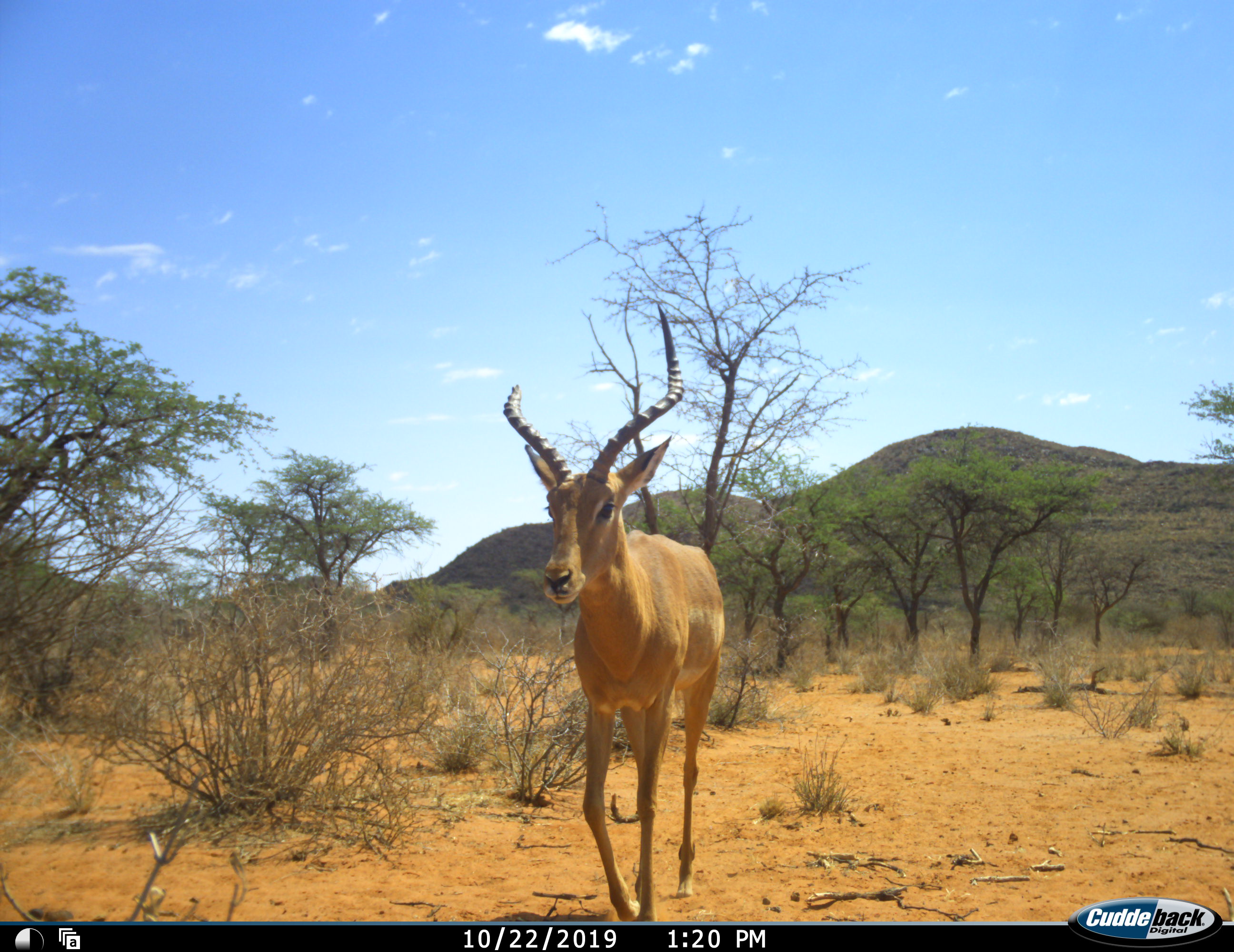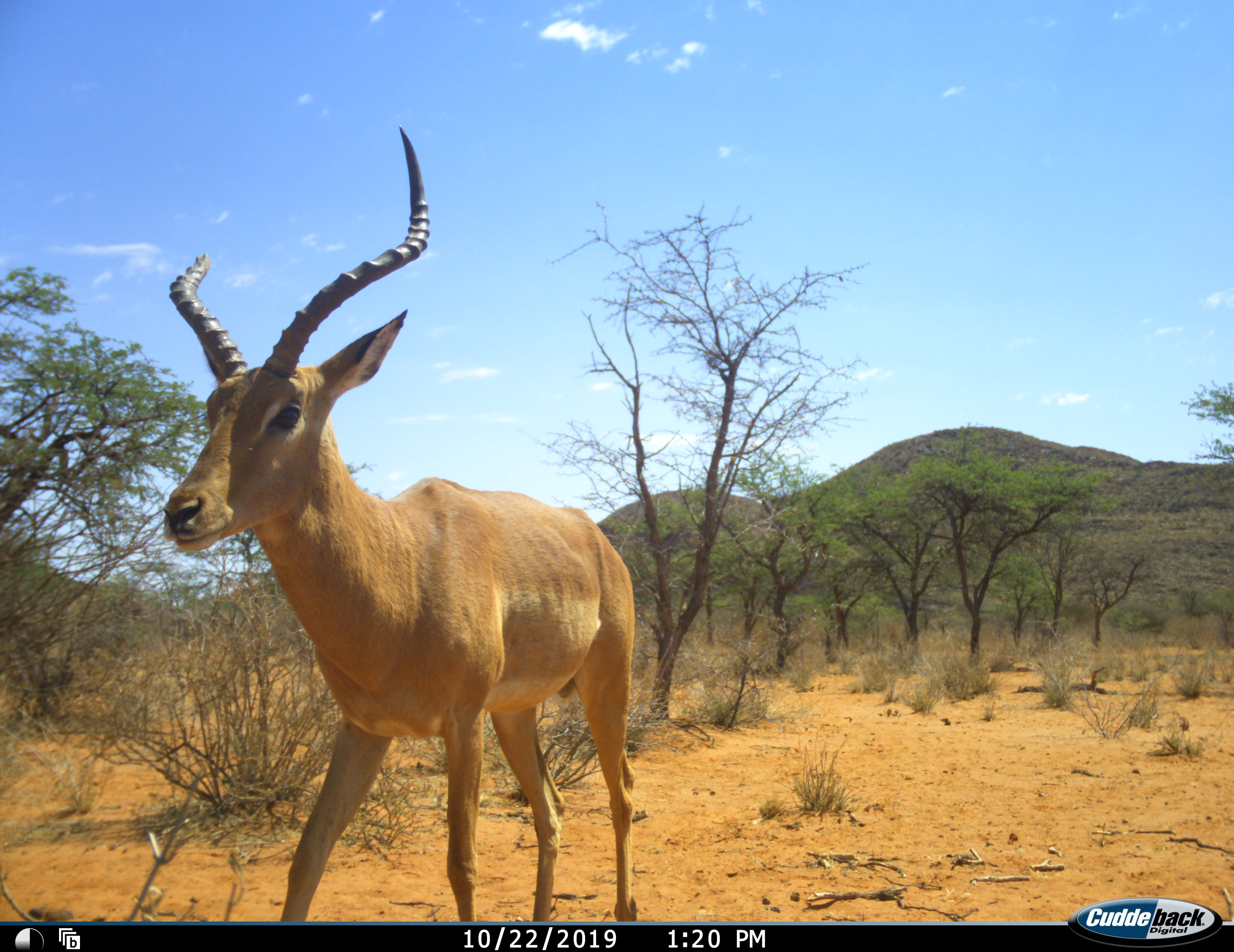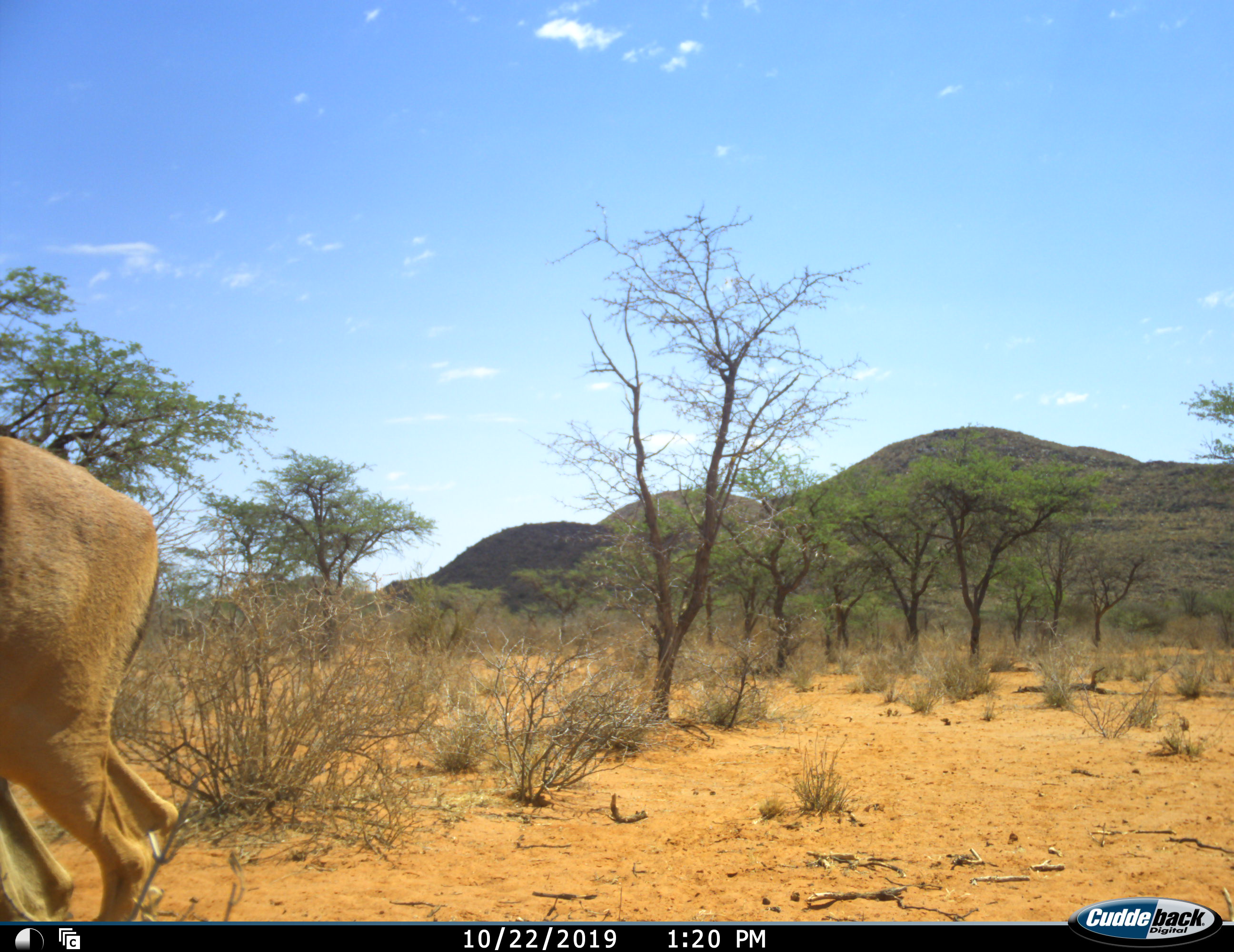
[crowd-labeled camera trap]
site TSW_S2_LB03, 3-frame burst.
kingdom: Animalia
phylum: Chordata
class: Mammalia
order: Artiodactyla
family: Bovidae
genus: Aepyceros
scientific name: Aepyceros melampus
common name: impala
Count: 1.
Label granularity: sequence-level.